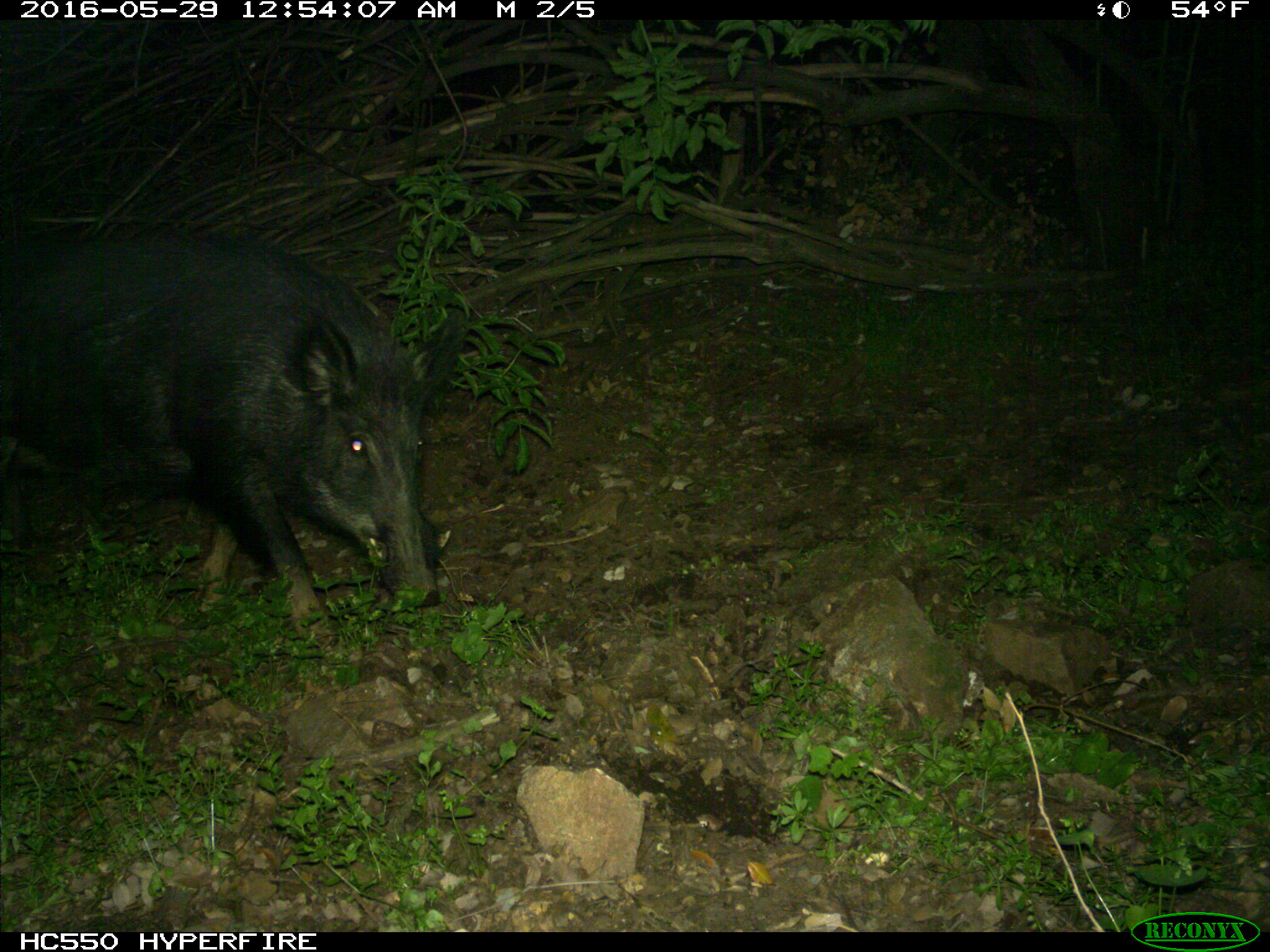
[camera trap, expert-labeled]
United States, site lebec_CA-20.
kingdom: Animalia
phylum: Chordata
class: Mammalia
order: Artiodactyla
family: Suidae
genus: Sus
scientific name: Sus scrofa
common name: wild boar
Sus scrofa (wild boar).